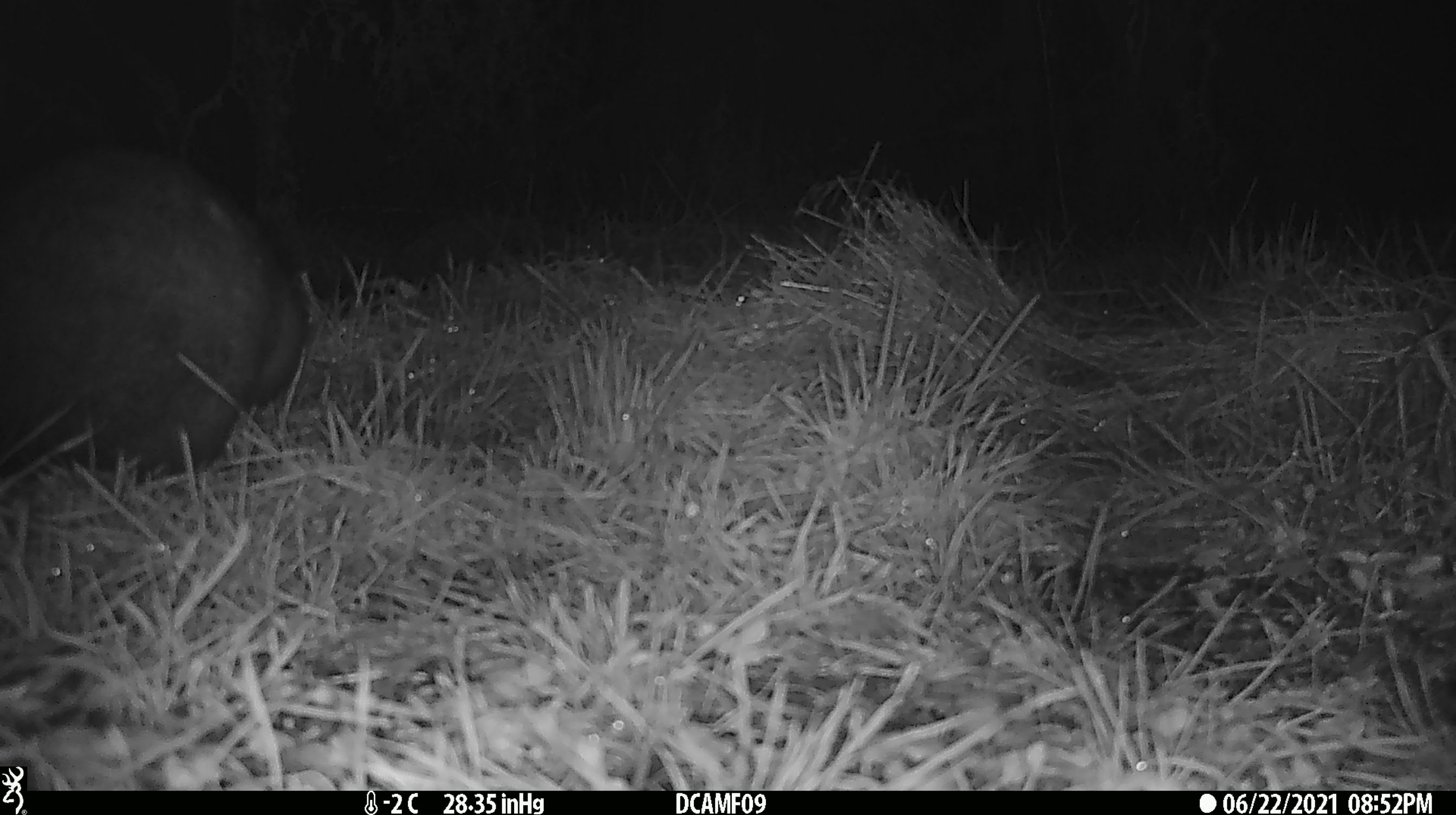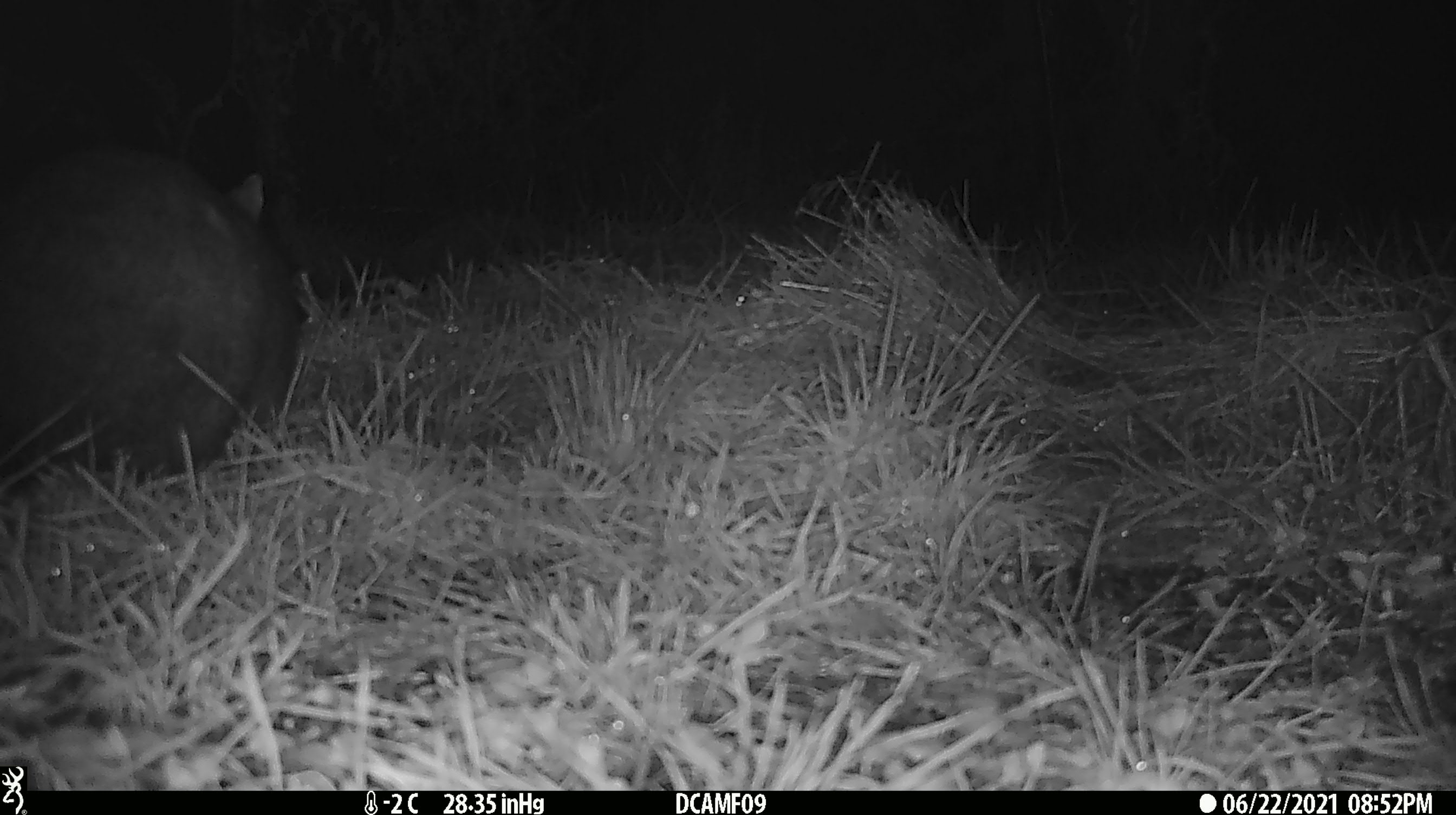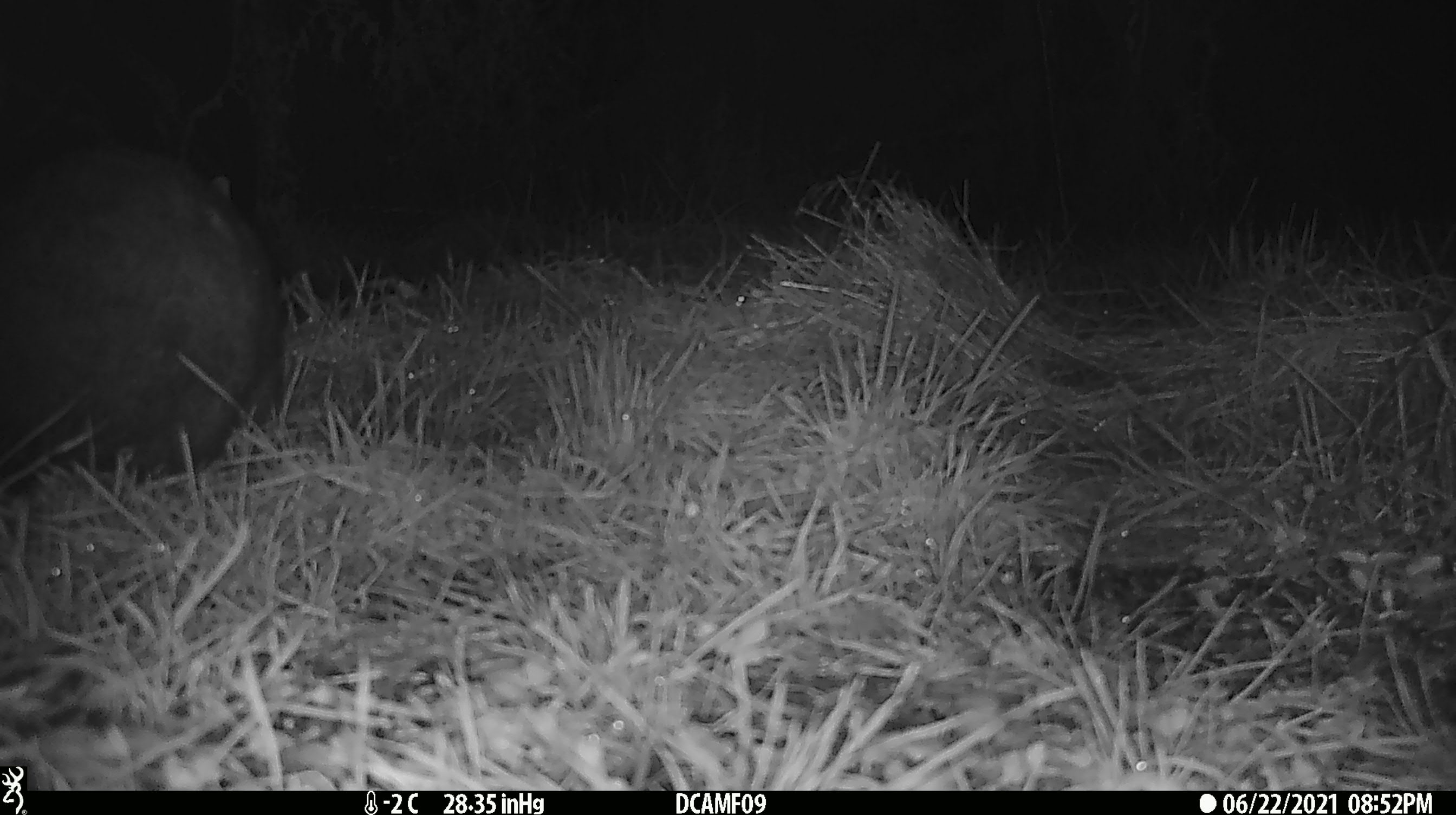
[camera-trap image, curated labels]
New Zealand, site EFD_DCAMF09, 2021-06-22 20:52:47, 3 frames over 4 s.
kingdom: Animalia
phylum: Chordata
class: Mammalia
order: Diprotodontia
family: Phalangeridae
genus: Trichosurus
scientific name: Trichosurus vulpecula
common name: common brushtail possum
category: possum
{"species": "possum (common brushtail possum) (Trichosurus vulpecula)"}